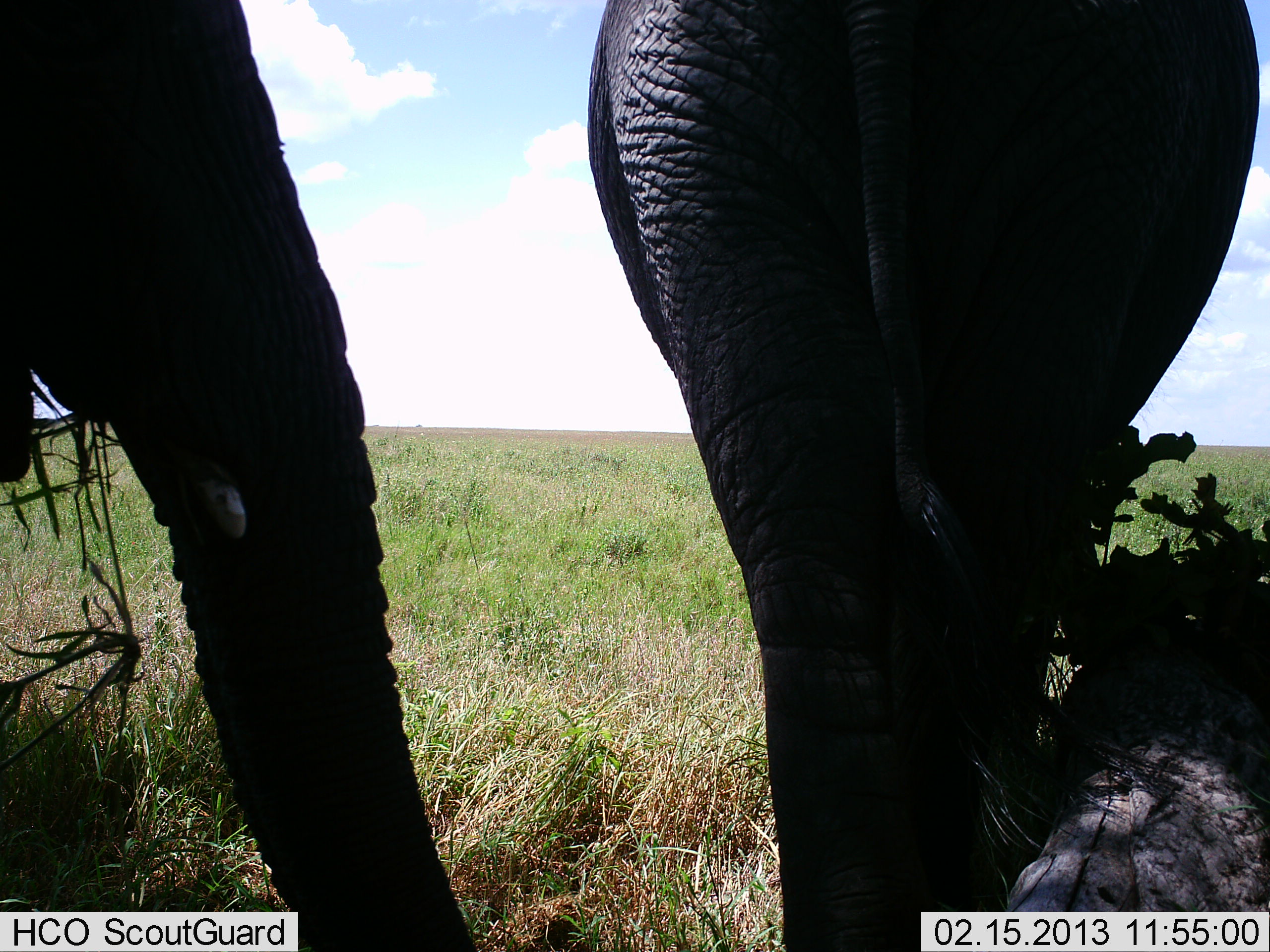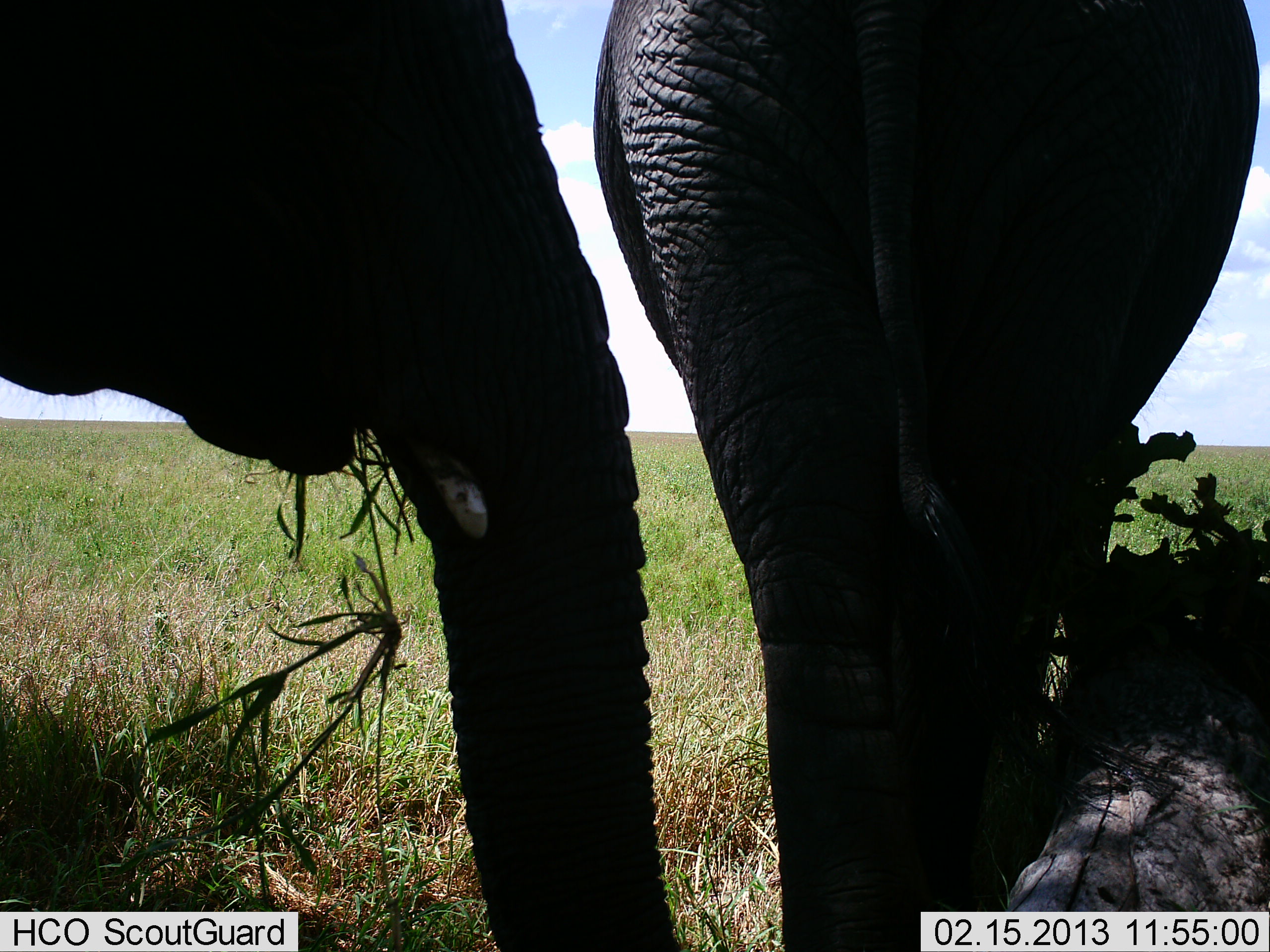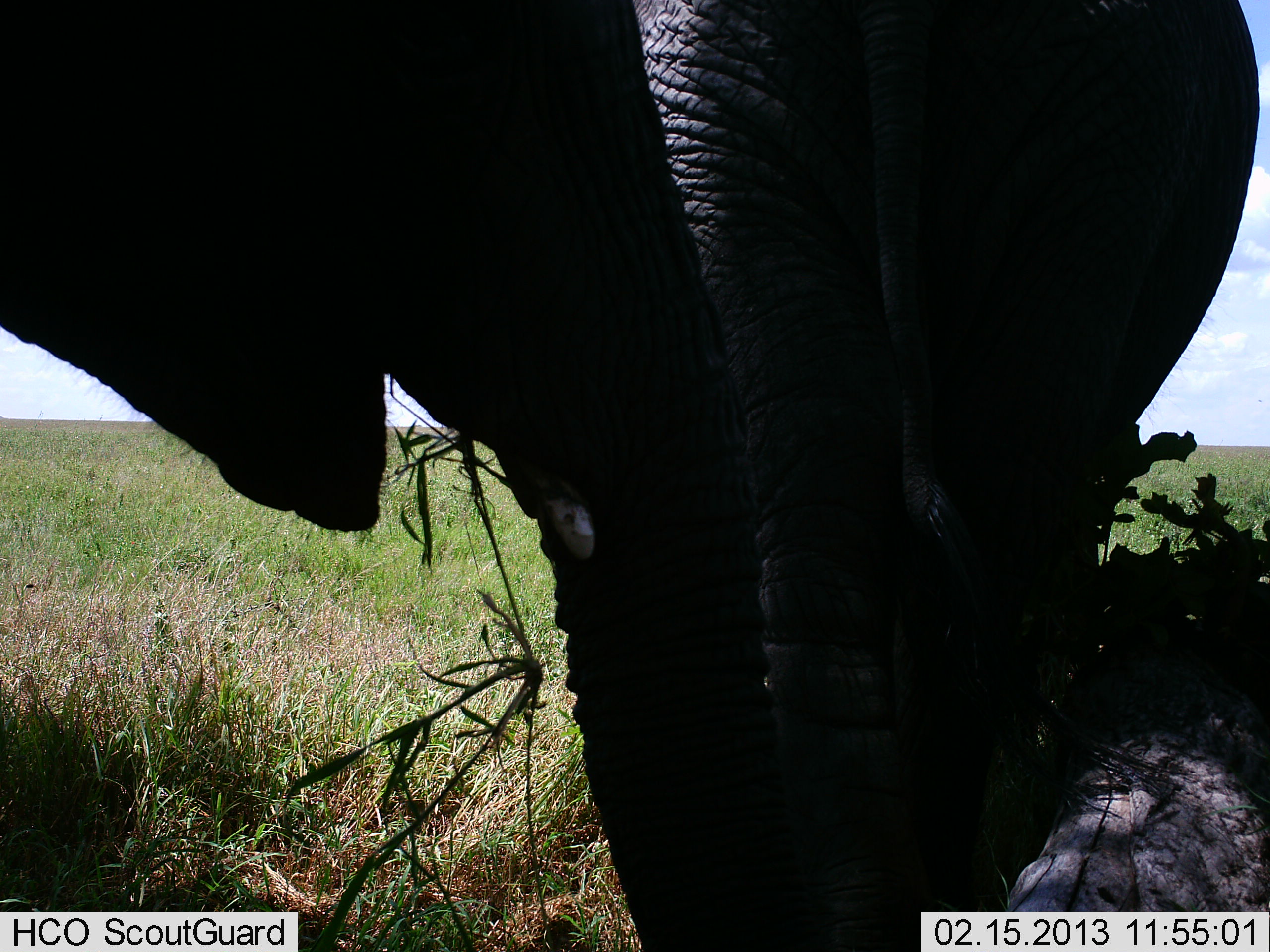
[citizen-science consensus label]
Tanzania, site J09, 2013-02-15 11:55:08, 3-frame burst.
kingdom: Animalia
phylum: Chordata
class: Mammalia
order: Proboscidea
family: Elephantidae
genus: Loxodonta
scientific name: Loxodonta africana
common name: african bush elephant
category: elephant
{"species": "elephant (african bush elephant) (Loxodonta africana)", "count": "2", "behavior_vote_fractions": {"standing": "76%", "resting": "0%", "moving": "18%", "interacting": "0%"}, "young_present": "0%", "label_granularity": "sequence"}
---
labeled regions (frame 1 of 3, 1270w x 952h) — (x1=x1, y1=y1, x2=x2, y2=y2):
animal: (x1=584, y1=0, x2=1257, y2=952); (x1=0, y1=0, x2=480, y2=952)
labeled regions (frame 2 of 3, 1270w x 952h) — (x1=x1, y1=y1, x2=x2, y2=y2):
animal: (x1=0, y1=0, x2=693, y2=952); (x1=592, y1=0, x2=1261, y2=952)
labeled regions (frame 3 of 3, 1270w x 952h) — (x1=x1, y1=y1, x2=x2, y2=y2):
animal: (x1=0, y1=0, x2=817, y2=952); (x1=617, y1=0, x2=1259, y2=952)